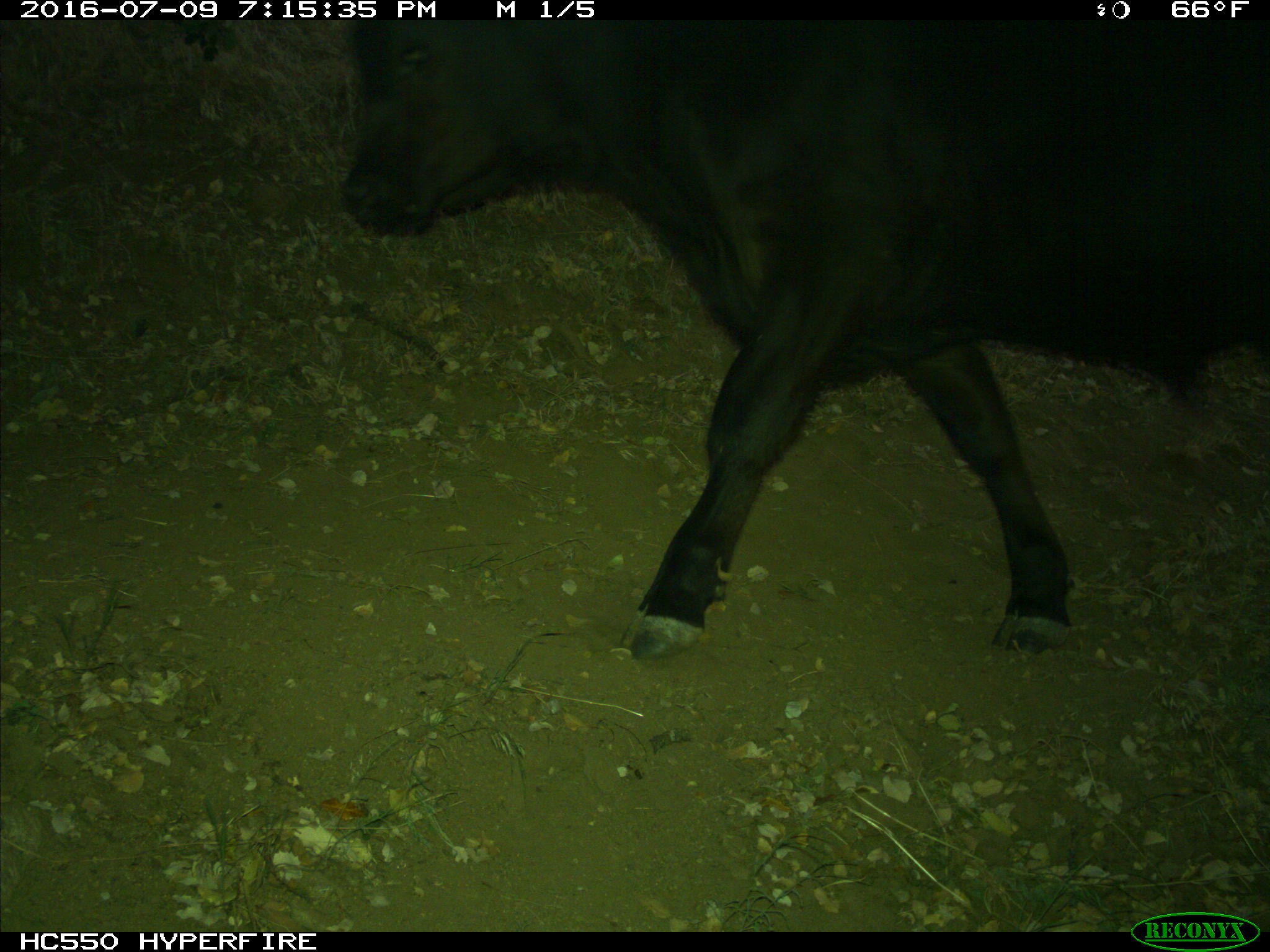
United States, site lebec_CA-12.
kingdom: Animalia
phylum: Chordata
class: Mammalia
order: Artiodactyla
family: Bovidae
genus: Bos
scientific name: Bos taurus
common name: domestic cow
Bos taurus (domestic cow).